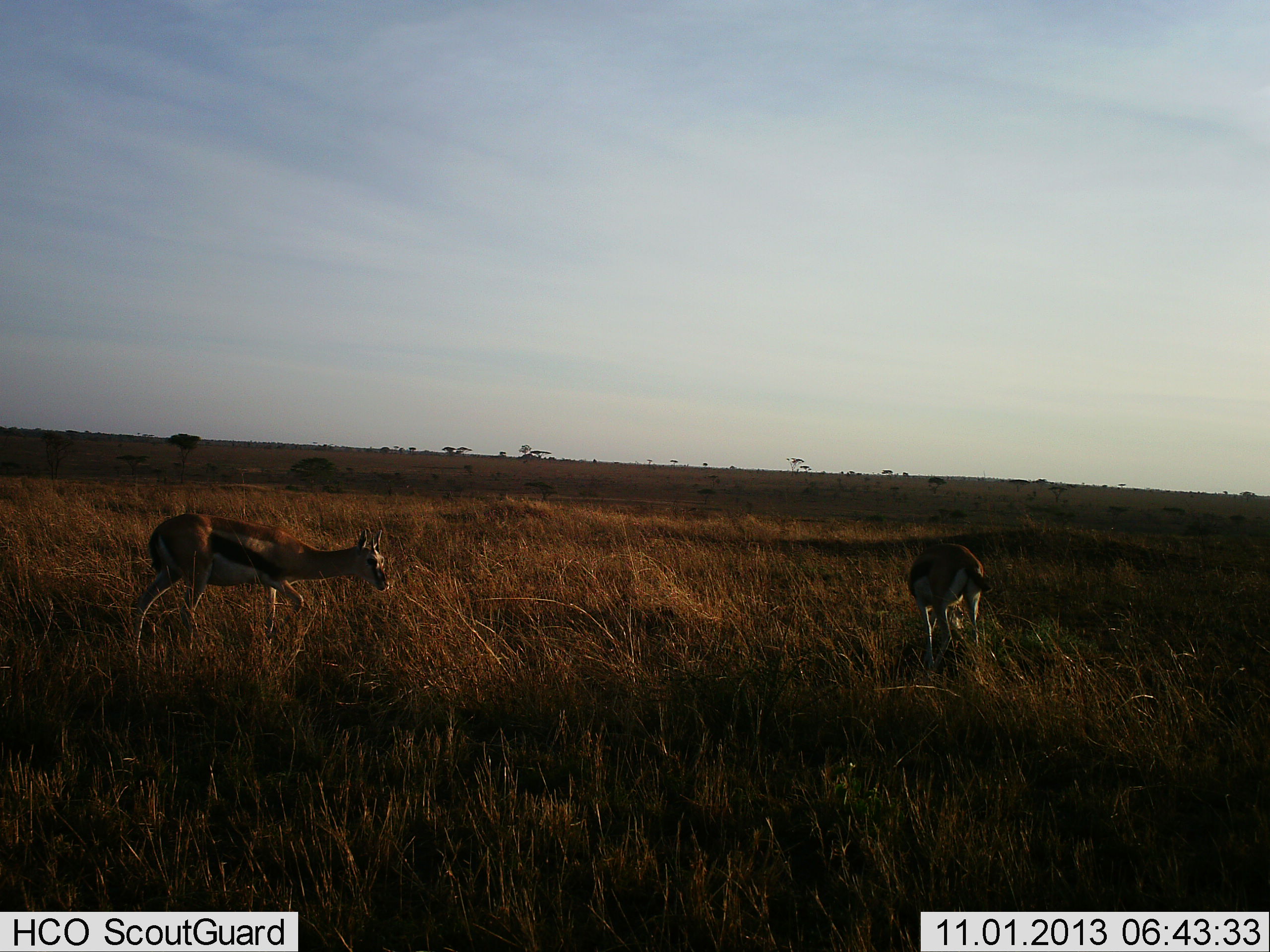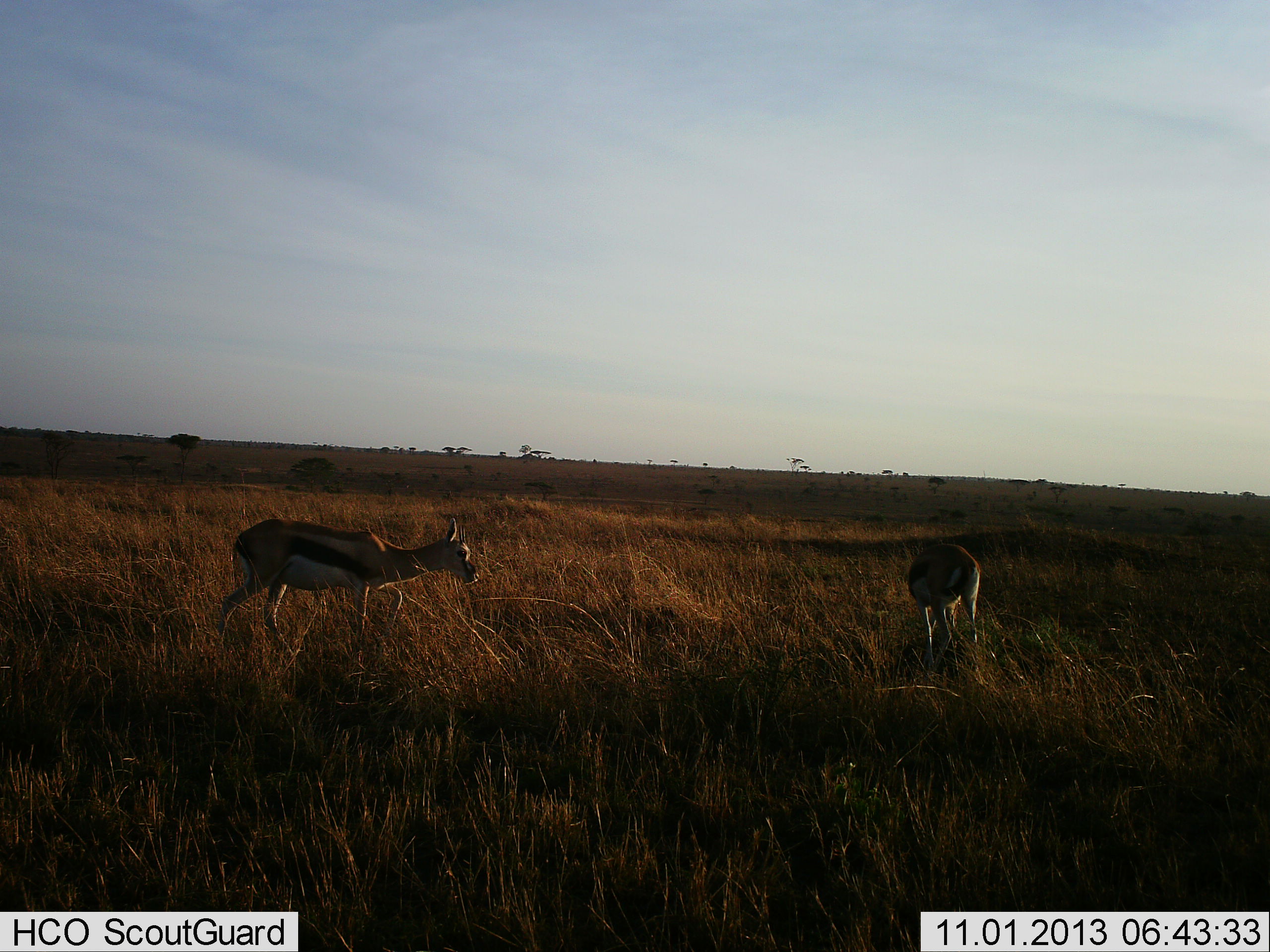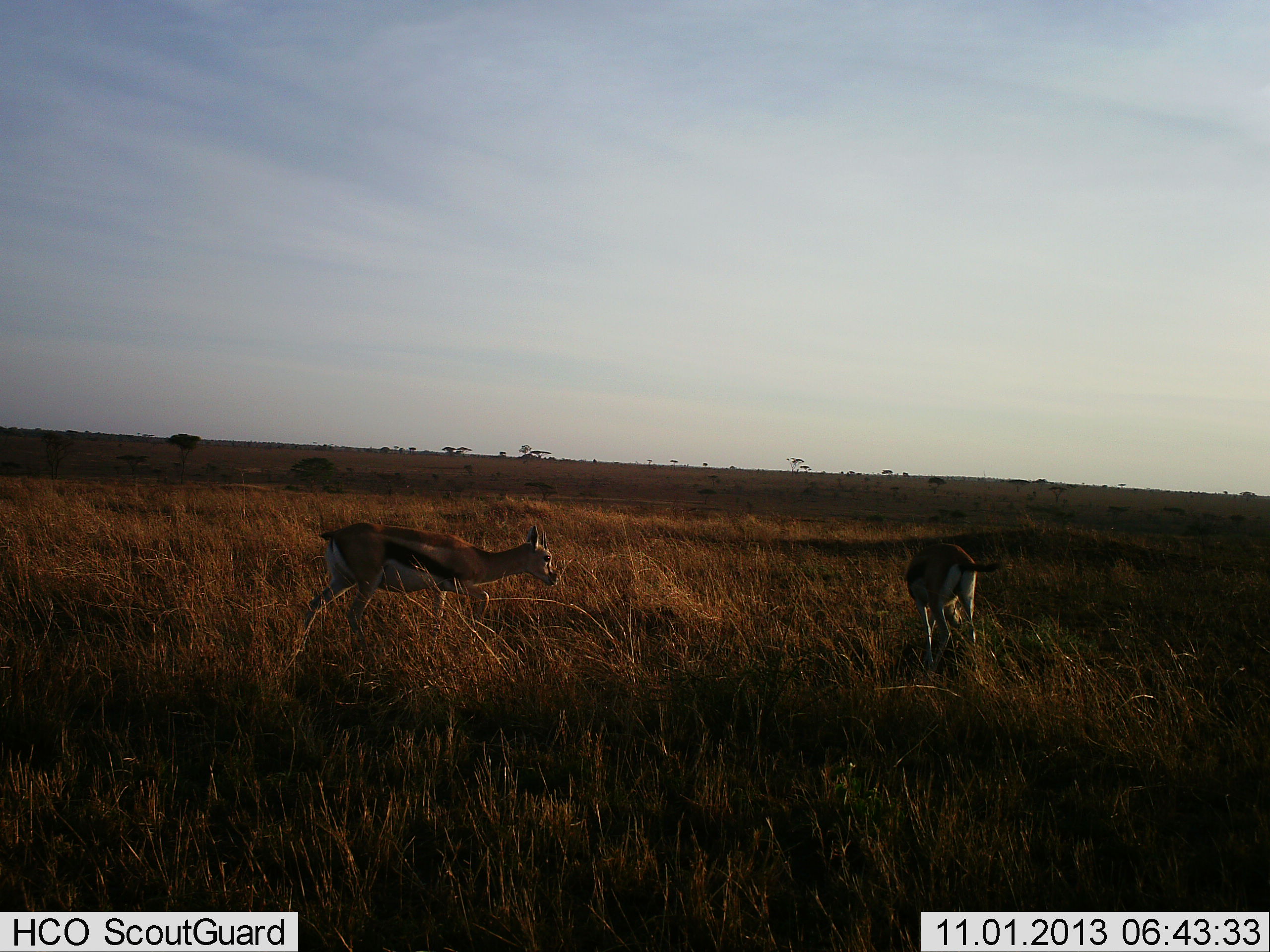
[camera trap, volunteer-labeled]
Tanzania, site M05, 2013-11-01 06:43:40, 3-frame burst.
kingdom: Animalia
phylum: Chordata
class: Mammalia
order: Artiodactyla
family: Bovidae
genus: Eudorcas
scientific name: Eudorcas thomsonii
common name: thomson's gazelle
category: gazellethomsons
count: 2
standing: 20%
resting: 0%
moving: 70%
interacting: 10%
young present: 0%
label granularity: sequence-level